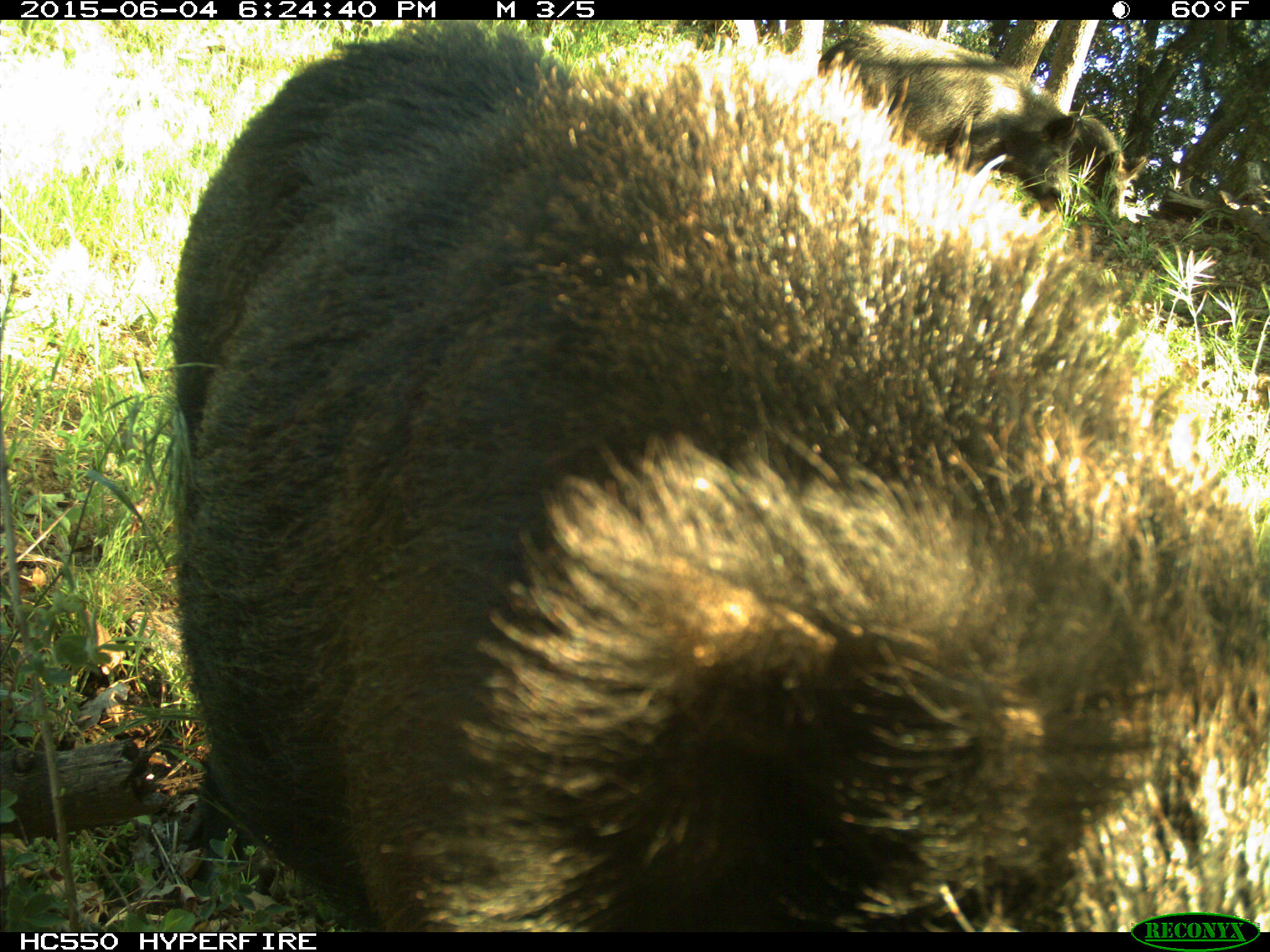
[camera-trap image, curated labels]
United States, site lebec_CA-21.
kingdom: Animalia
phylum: Chordata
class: Mammalia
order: Artiodactyla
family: Suidae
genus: Sus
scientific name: Sus scrofa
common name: wild boar